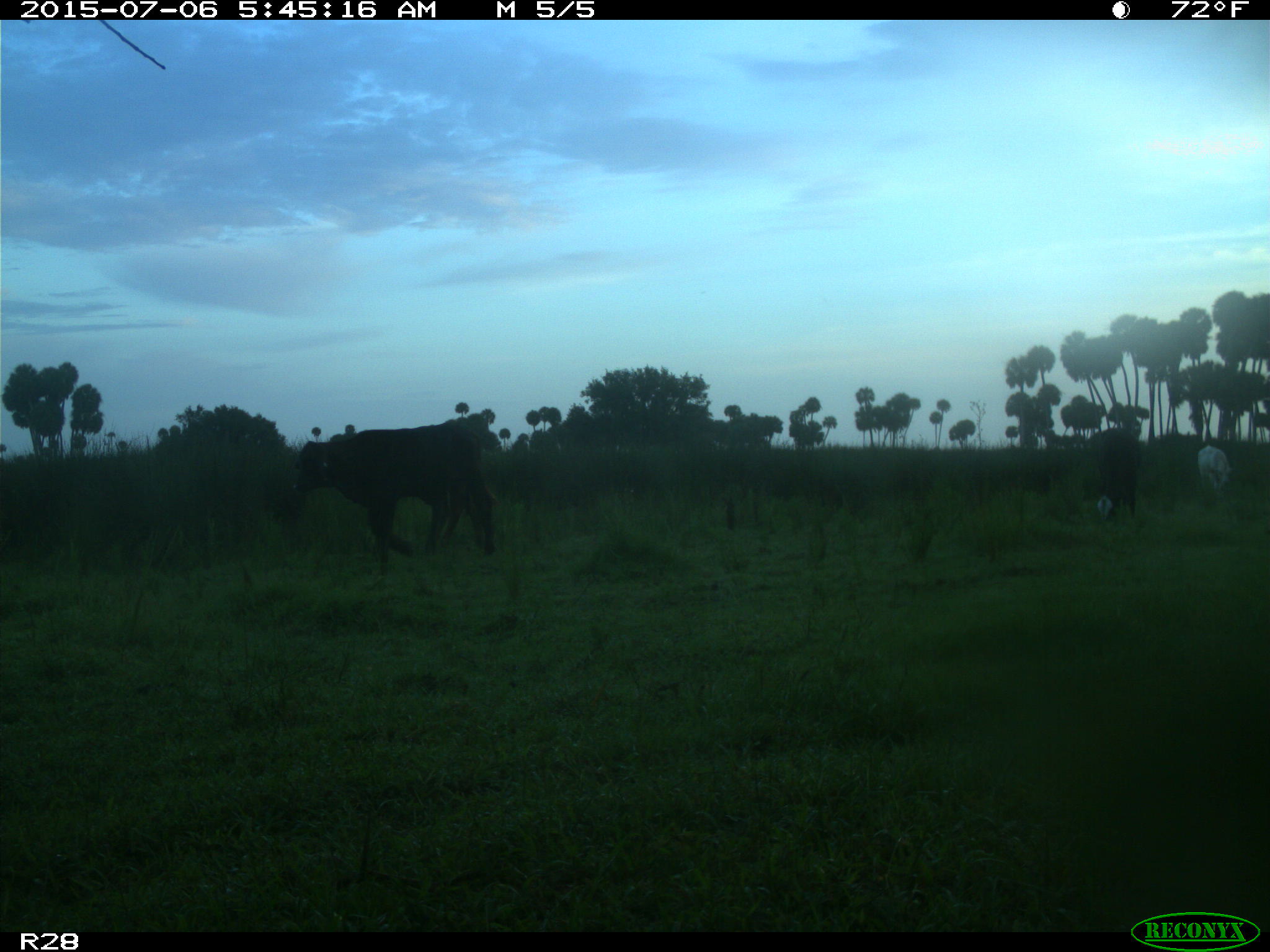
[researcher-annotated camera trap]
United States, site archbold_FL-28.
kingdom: Animalia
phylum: Chordata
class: Mammalia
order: Artiodactyla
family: Bovidae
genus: Bos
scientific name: Bos taurus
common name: domestic cow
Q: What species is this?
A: Bos taurus (domestic cow).